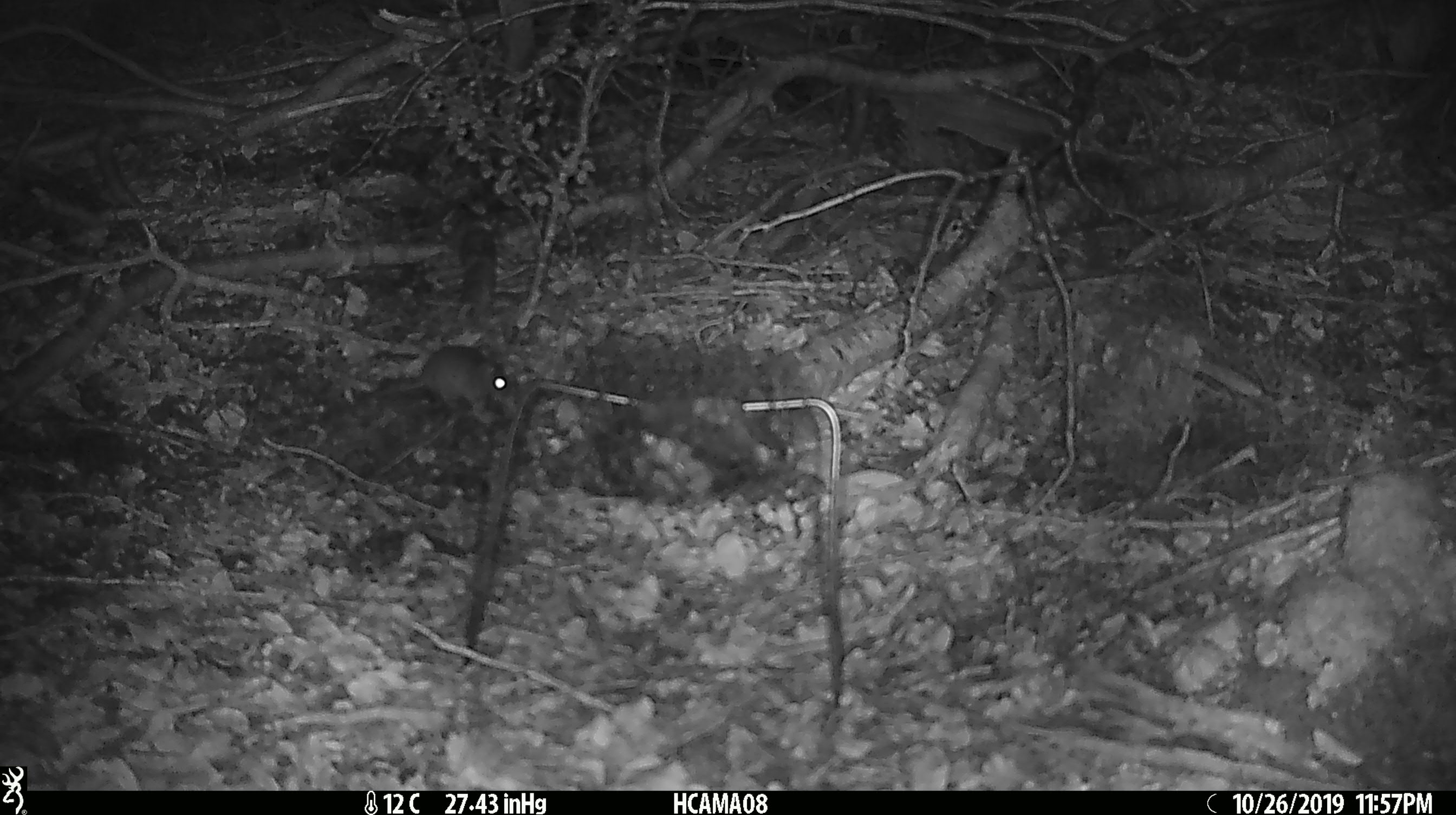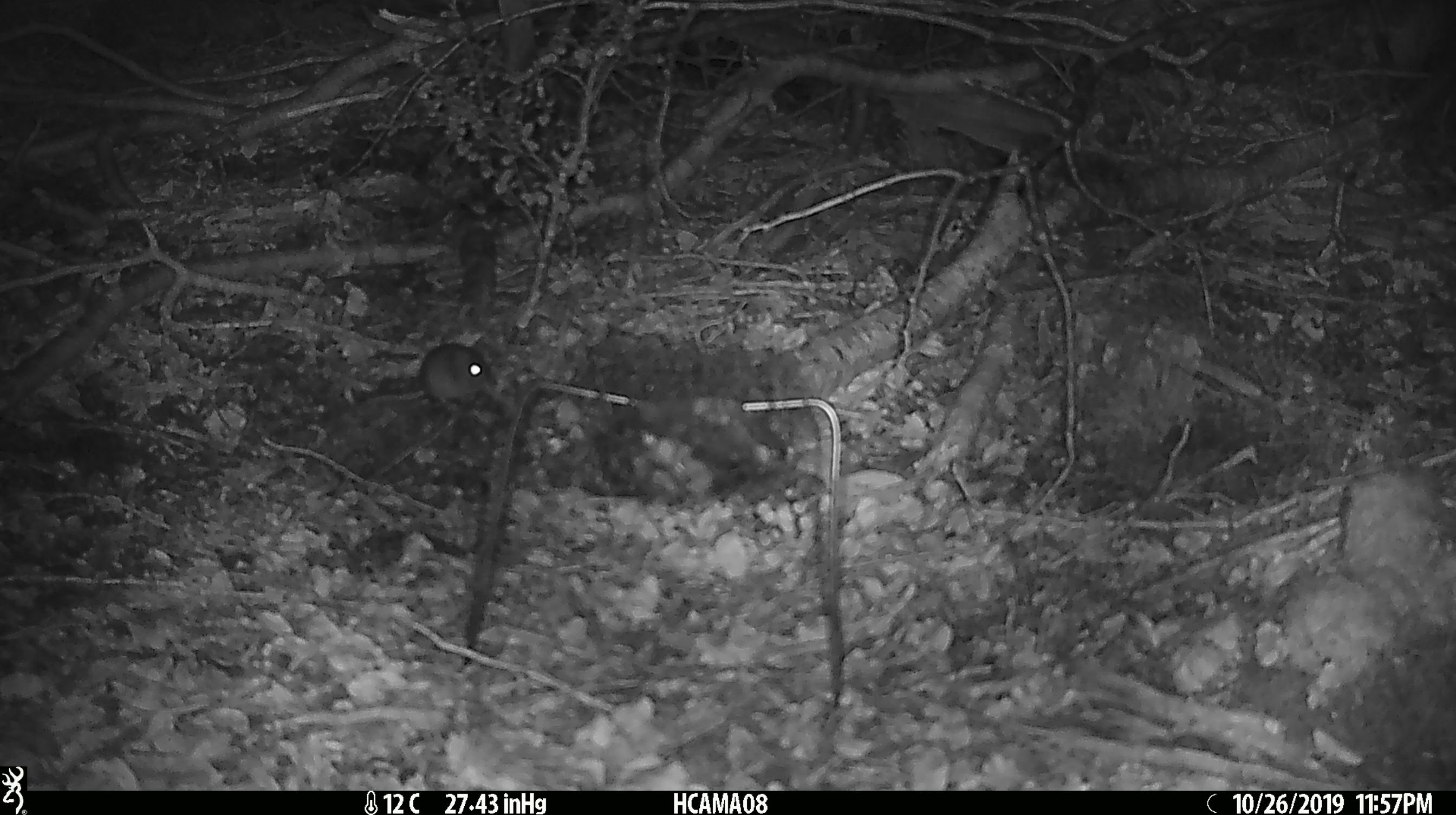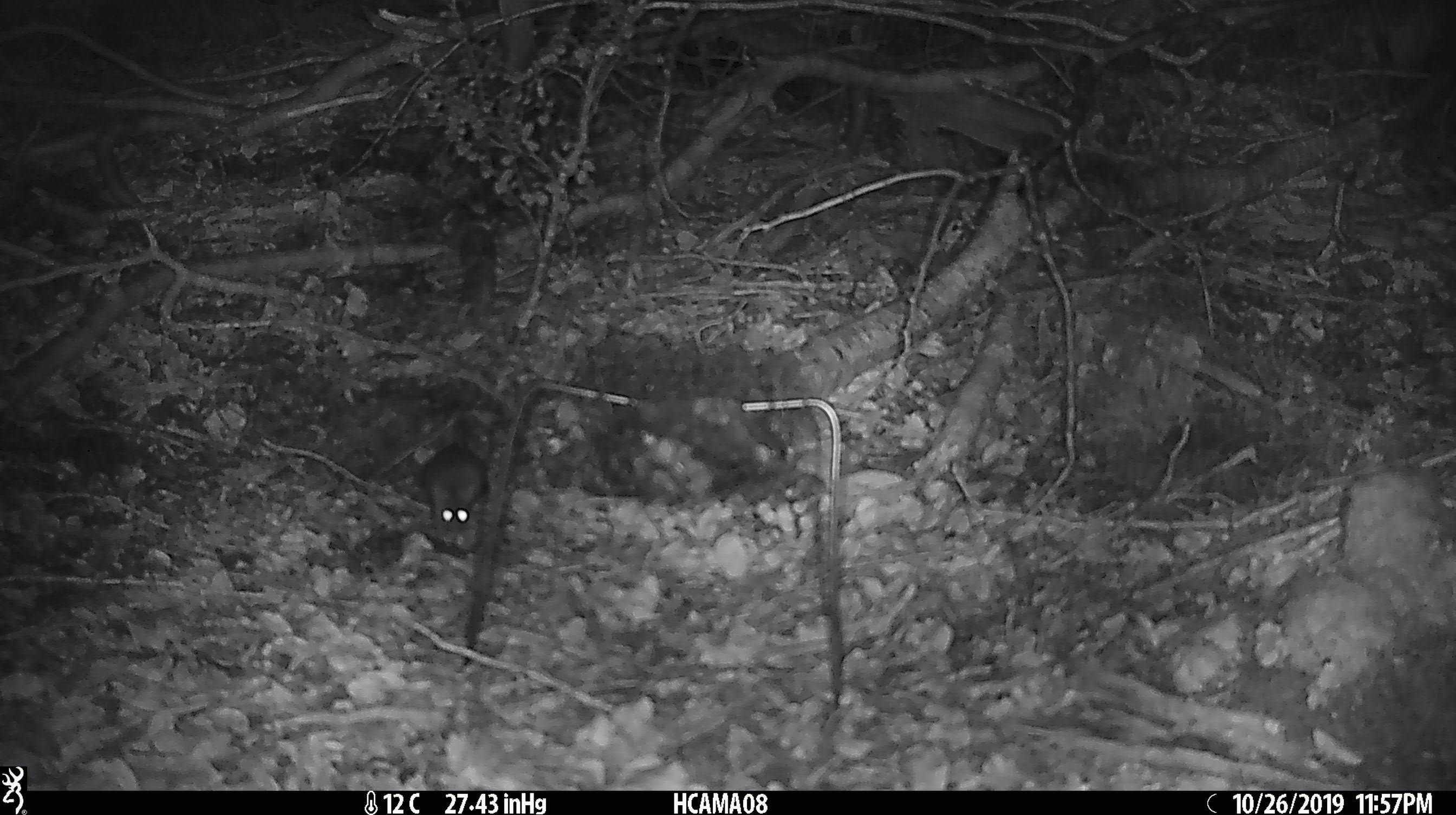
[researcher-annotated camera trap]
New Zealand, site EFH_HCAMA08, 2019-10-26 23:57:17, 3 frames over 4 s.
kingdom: Animalia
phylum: Chordata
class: Mammalia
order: Rodentia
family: Muridae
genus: Mus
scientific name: Mus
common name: mouse